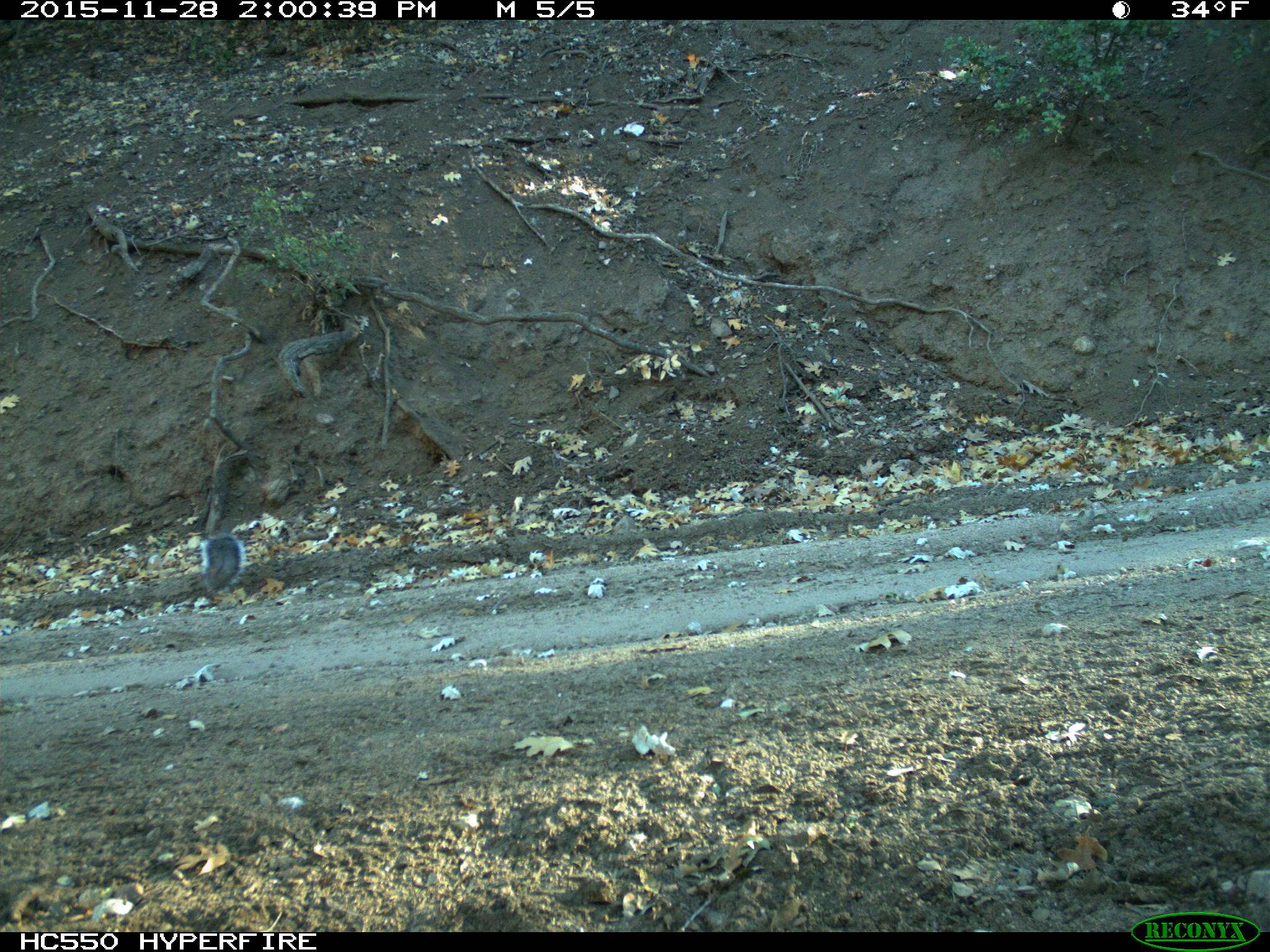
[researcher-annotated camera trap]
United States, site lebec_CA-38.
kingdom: Animalia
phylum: Chordata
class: Mammalia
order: Rodentia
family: Sciuridae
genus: Sciurus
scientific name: Sciurus carolinensis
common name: eastern gray squirrel